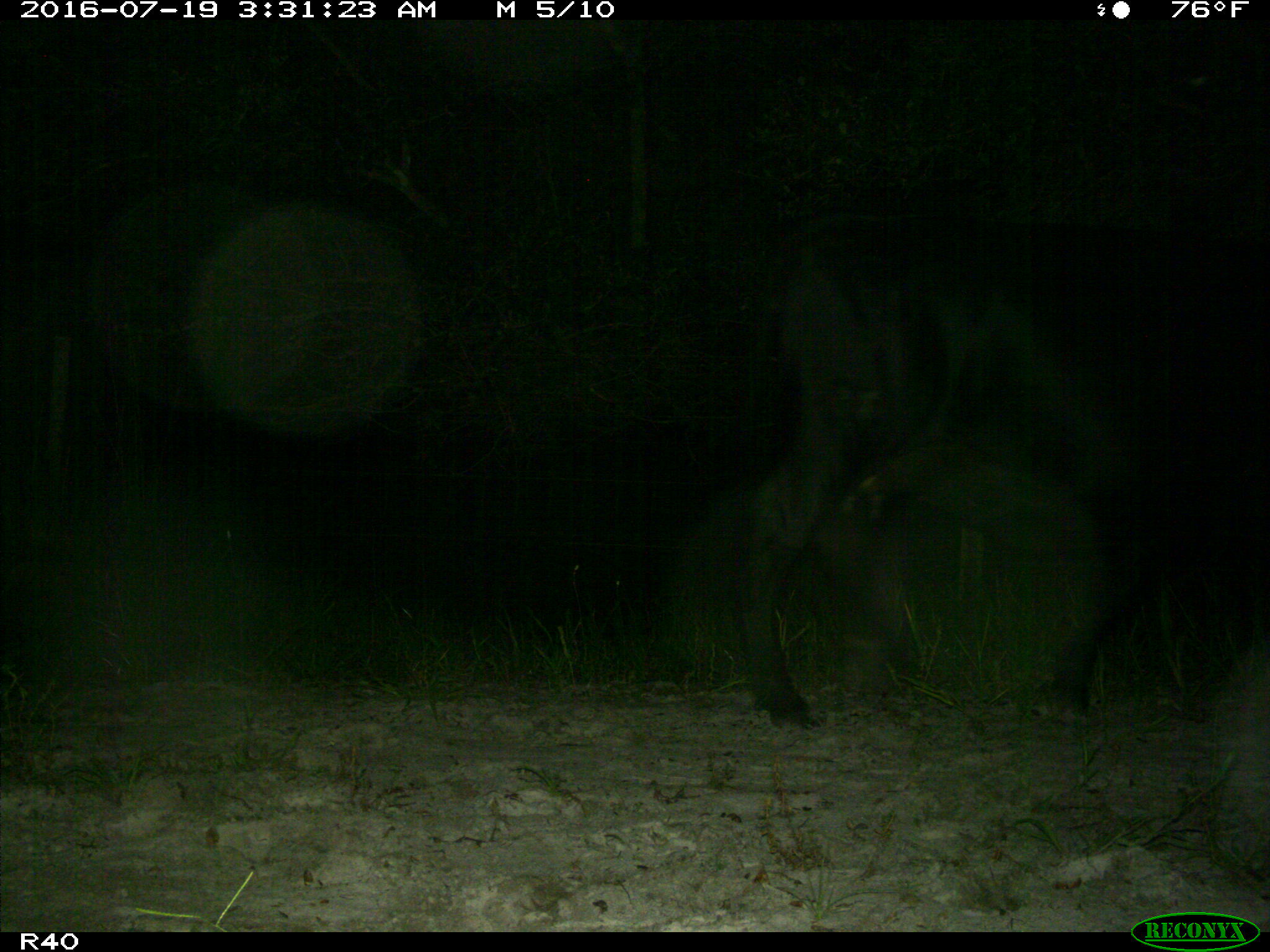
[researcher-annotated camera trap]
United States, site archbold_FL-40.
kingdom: Animalia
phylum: Chordata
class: Mammalia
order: Artiodactyla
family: Bovidae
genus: Bos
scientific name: Bos taurus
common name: domestic cow